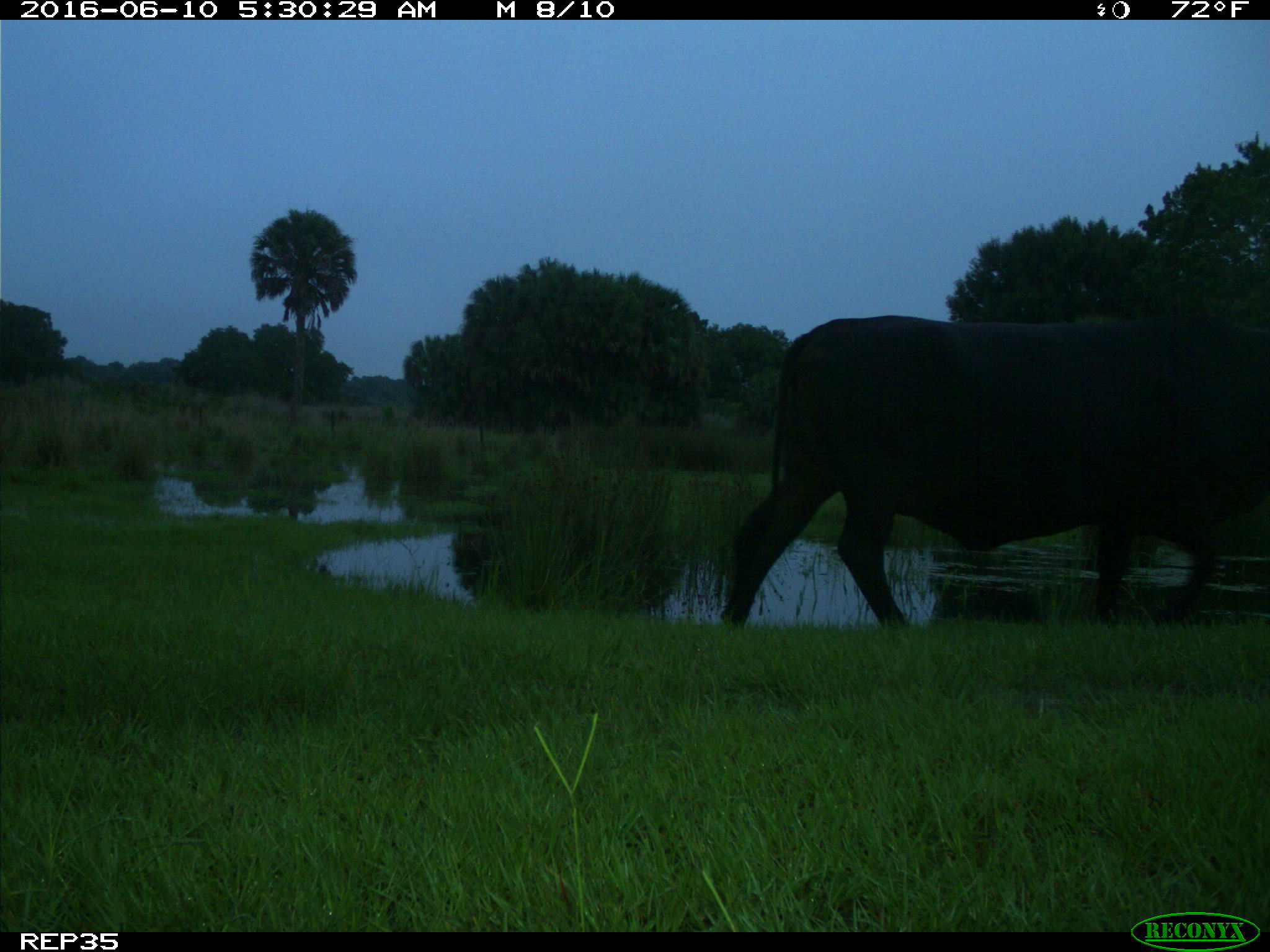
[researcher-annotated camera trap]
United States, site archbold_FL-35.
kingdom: Animalia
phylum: Chordata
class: Mammalia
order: Artiodactyla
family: Bovidae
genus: Bos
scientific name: Bos taurus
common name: domestic cow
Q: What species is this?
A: Bos taurus (domestic cow).